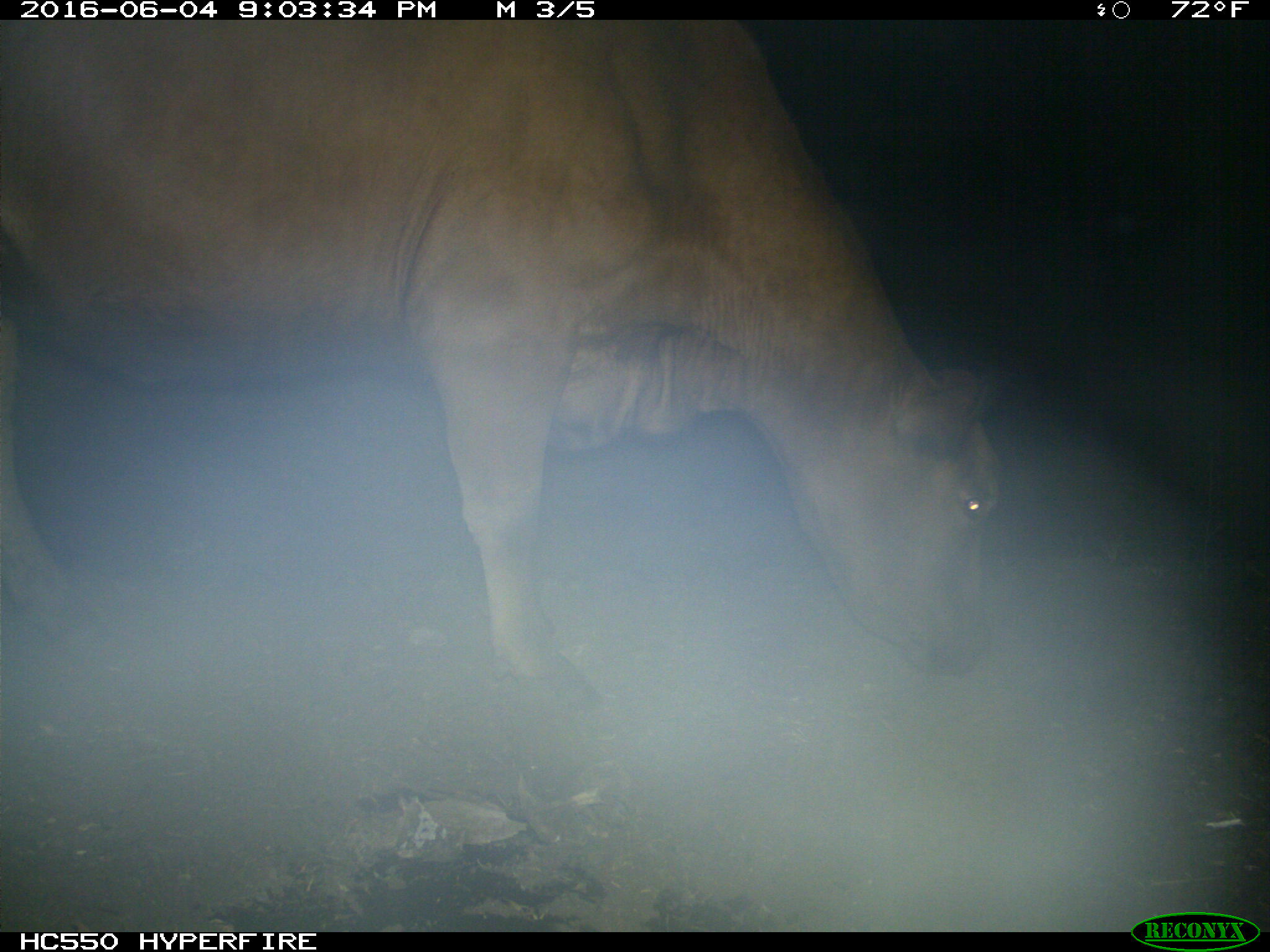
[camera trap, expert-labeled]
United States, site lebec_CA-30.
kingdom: Animalia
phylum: Chordata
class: Mammalia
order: Artiodactyla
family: Bovidae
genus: Bos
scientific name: Bos taurus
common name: domestic cow